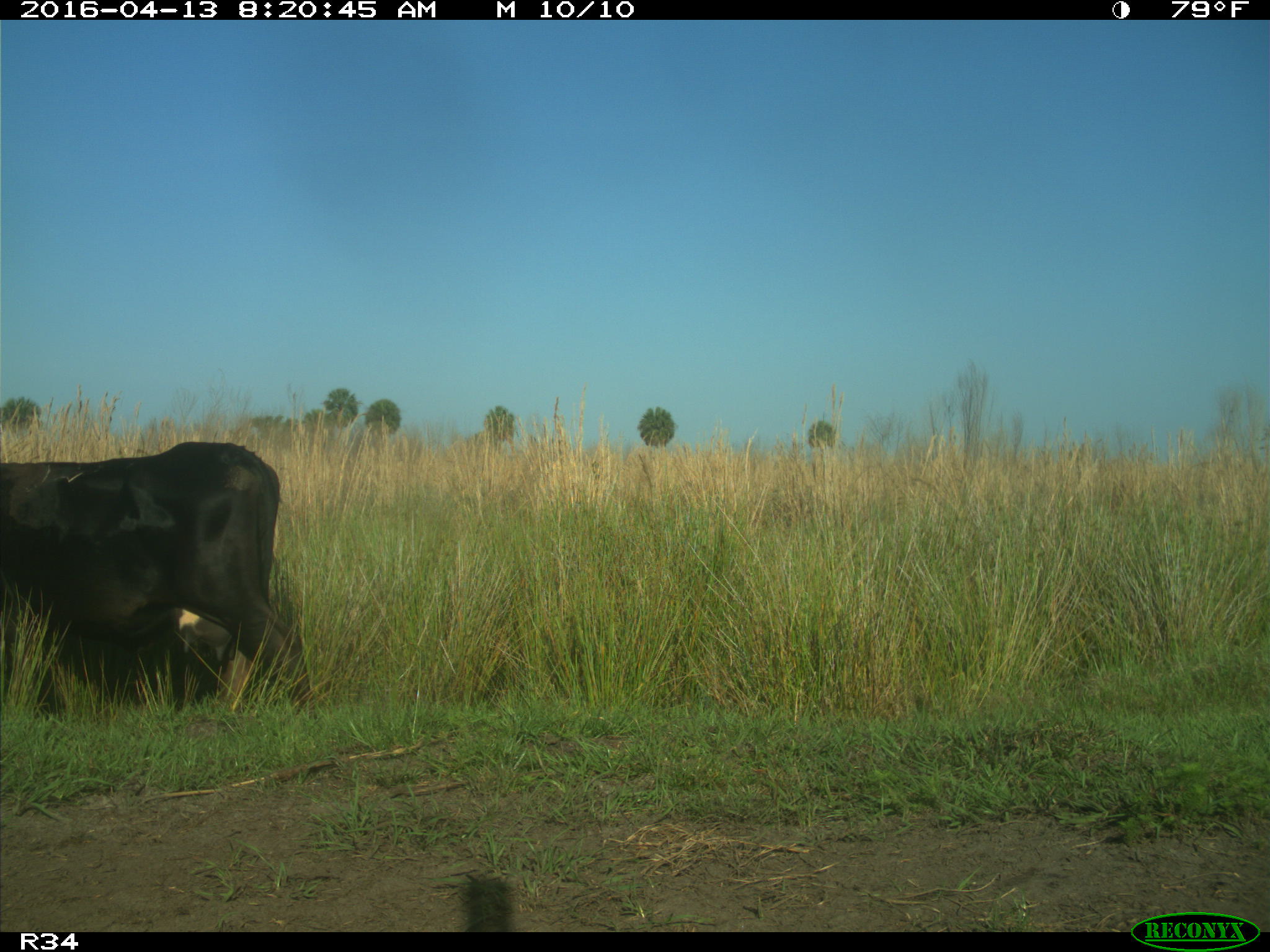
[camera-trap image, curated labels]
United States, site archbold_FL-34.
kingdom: Animalia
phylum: Chordata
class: Mammalia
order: Artiodactyla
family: Bovidae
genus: Bos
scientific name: Bos taurus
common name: domestic cow